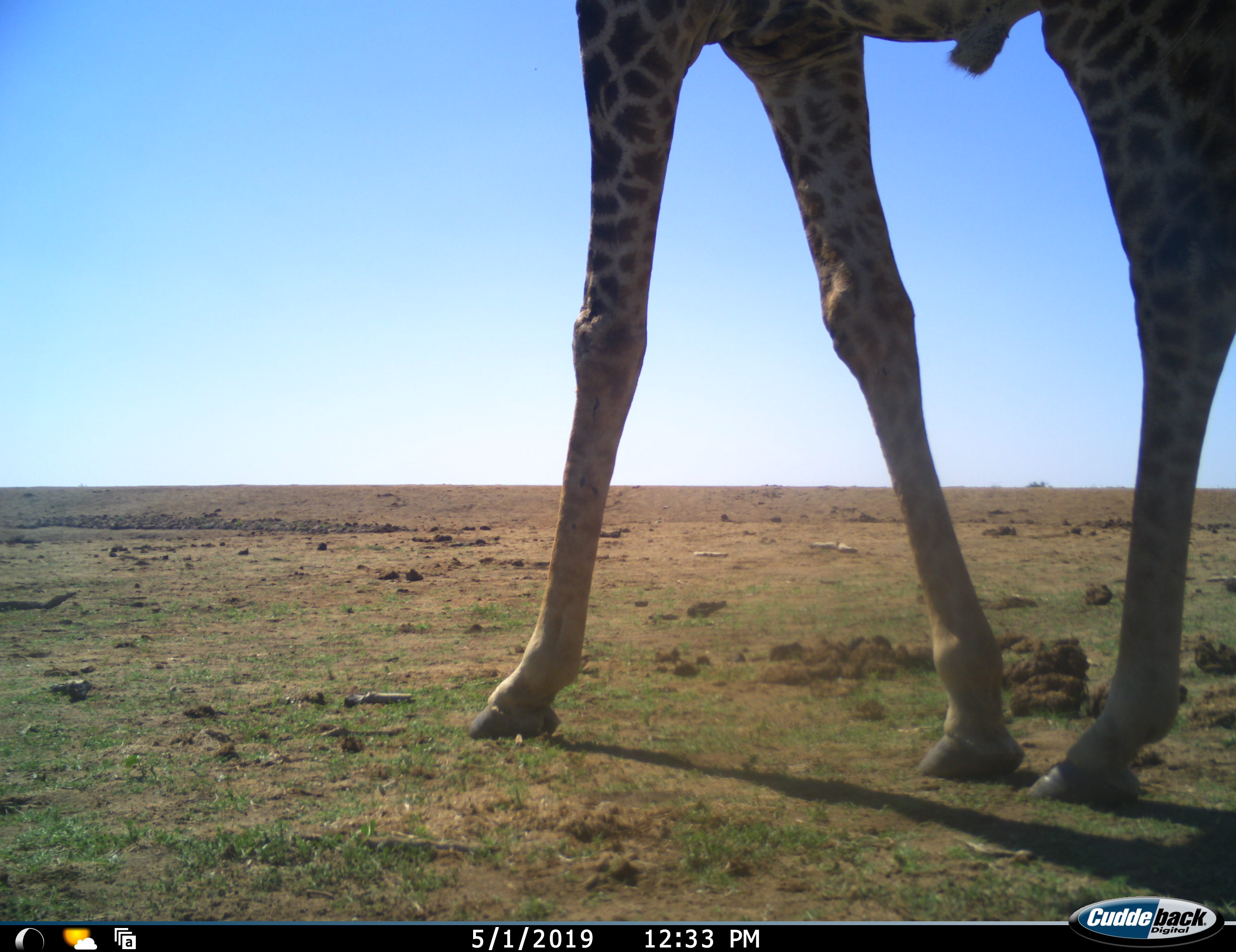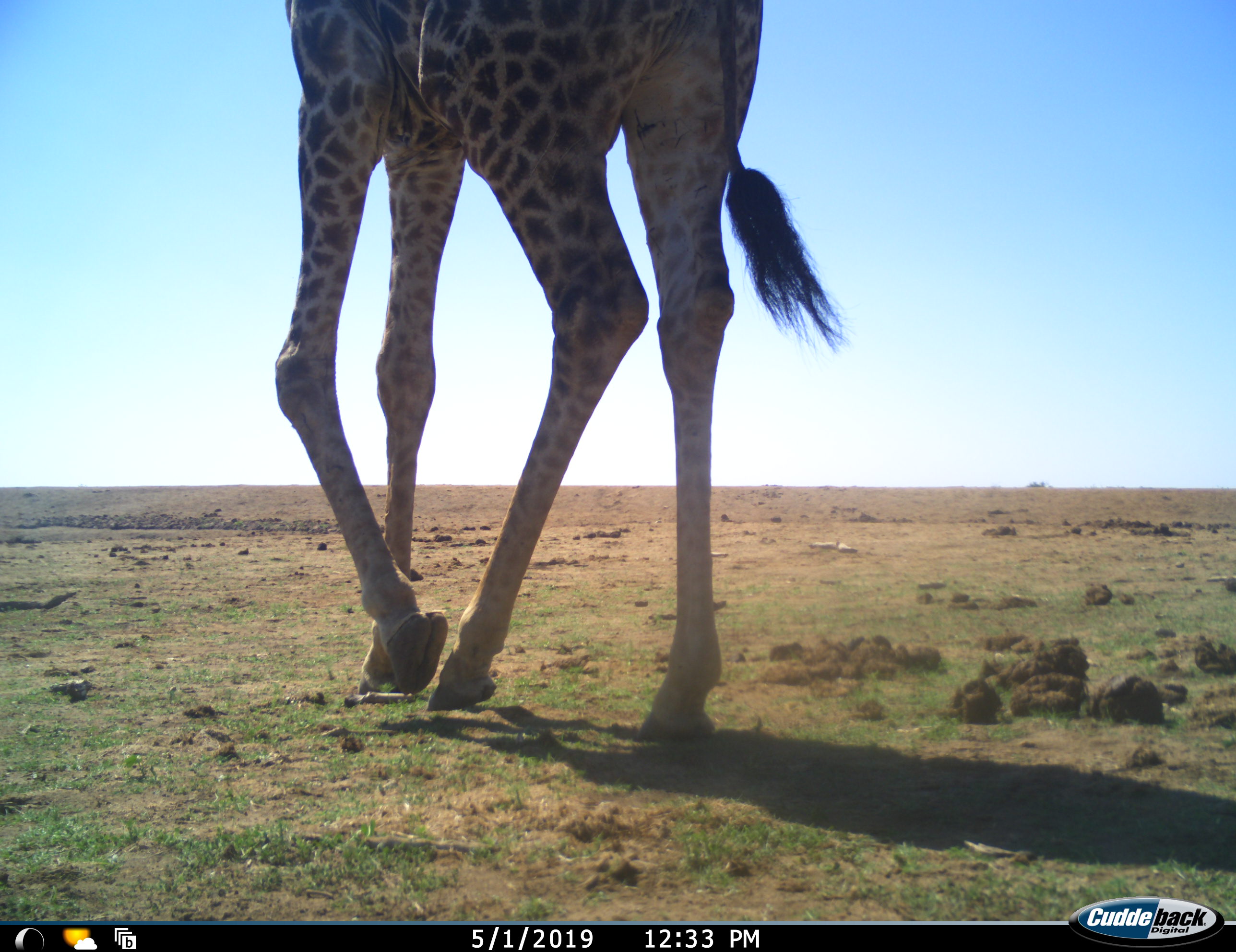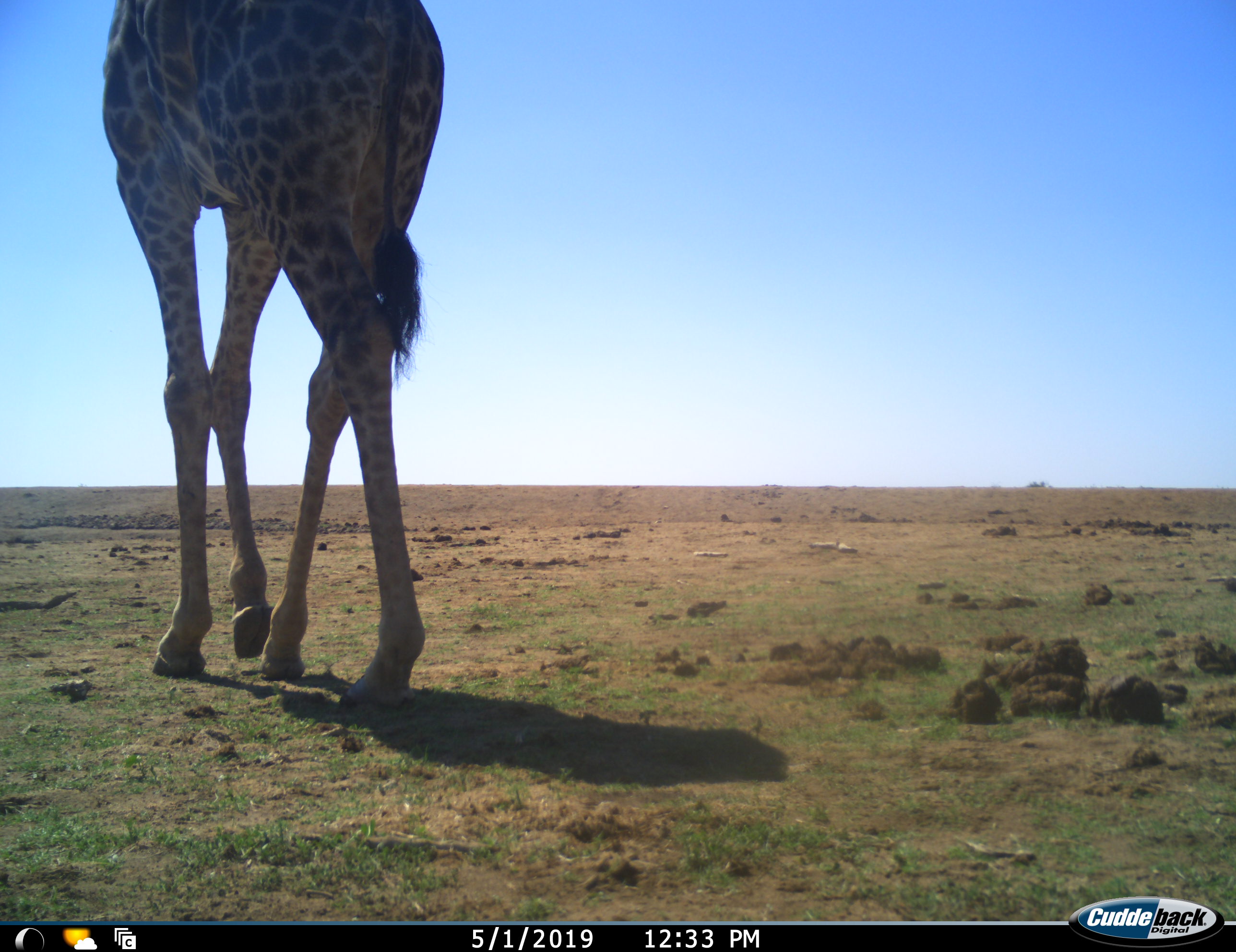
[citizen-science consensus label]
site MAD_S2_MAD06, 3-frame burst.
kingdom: Animalia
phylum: Chordata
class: Mammalia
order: Artiodactyla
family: Giraffidae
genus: Giraffa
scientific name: Giraffa camelopardalis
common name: giraffe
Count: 1.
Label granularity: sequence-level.